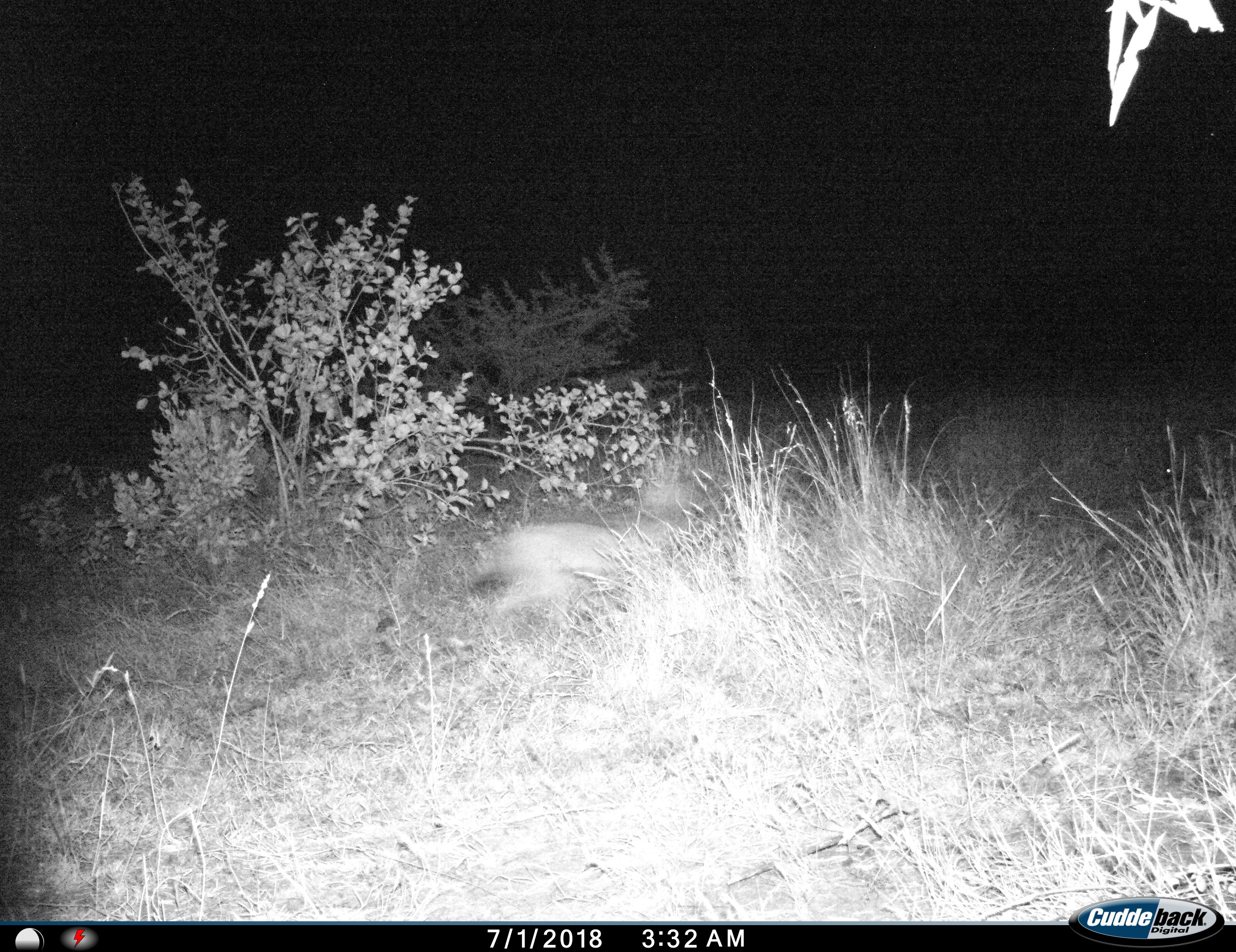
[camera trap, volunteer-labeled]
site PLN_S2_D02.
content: unidentified animal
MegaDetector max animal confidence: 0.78